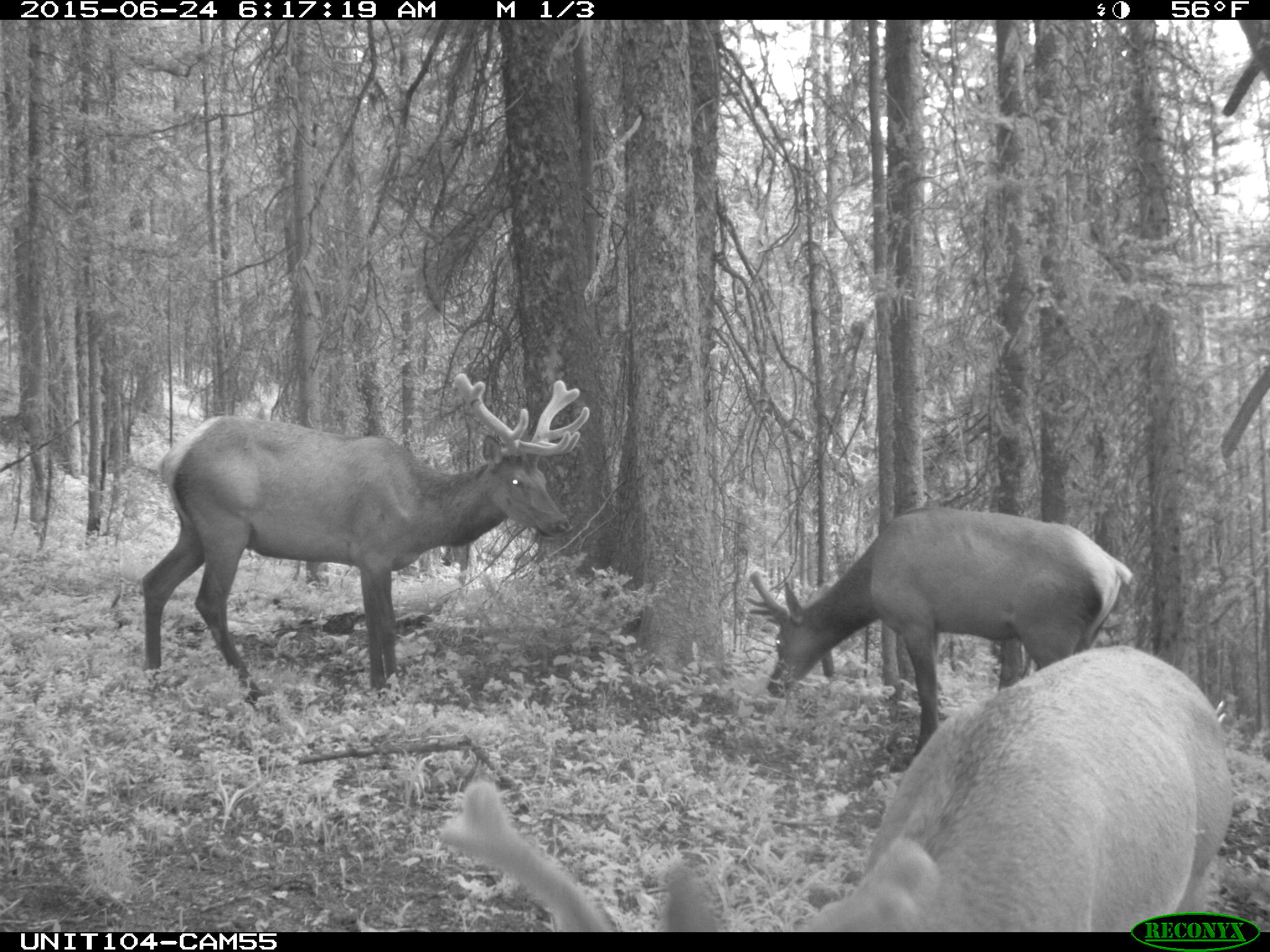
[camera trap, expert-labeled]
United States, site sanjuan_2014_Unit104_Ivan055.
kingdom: Animalia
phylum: Chordata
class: Mammalia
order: Artiodactyla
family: Cervidae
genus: Cervus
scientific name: Cervus elaphus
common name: red deer